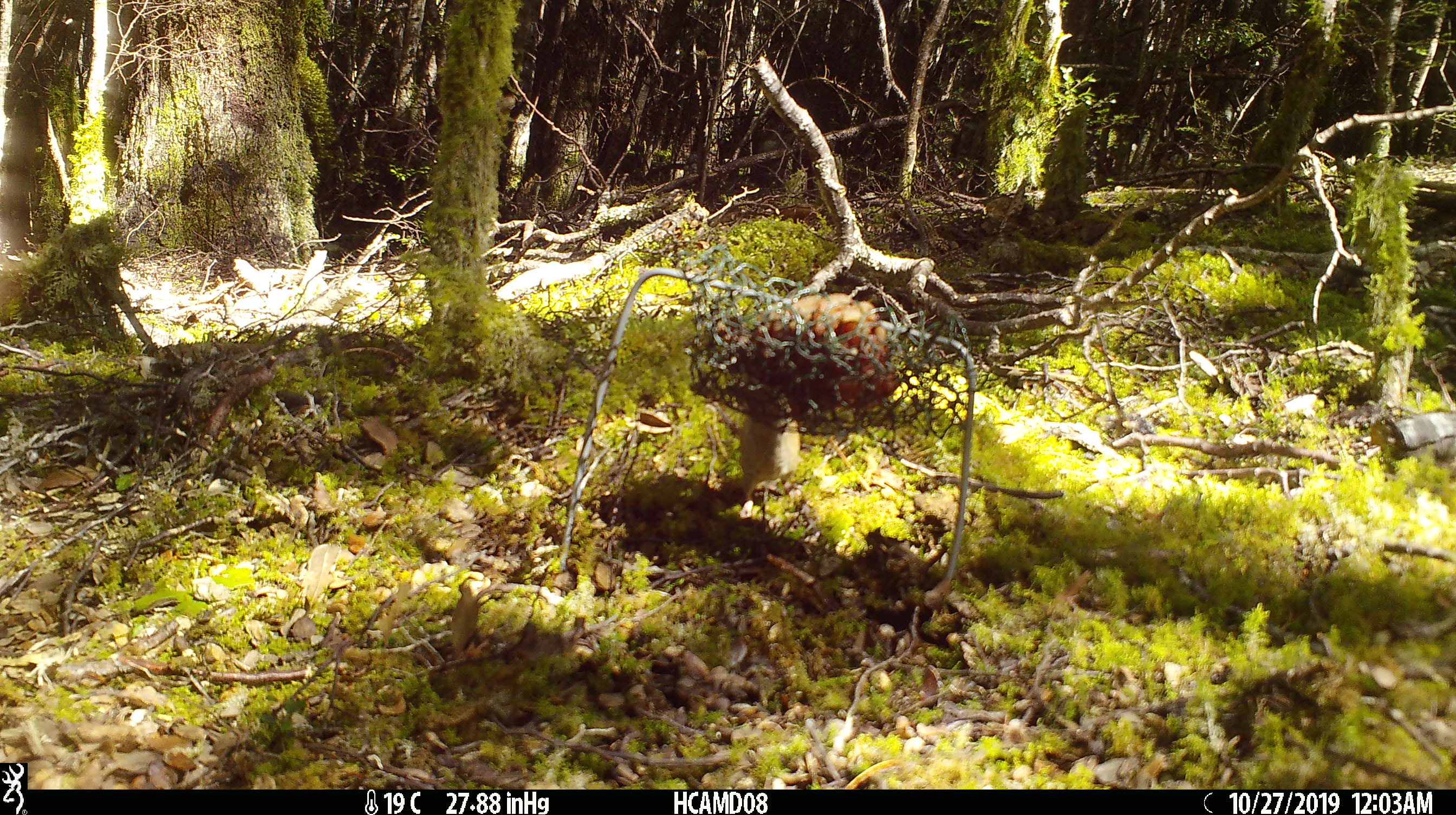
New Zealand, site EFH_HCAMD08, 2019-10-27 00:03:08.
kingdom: Animalia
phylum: Chordata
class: Mammalia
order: Rodentia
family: Muridae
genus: Mus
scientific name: Mus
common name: mouse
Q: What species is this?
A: Mouse (Mus).